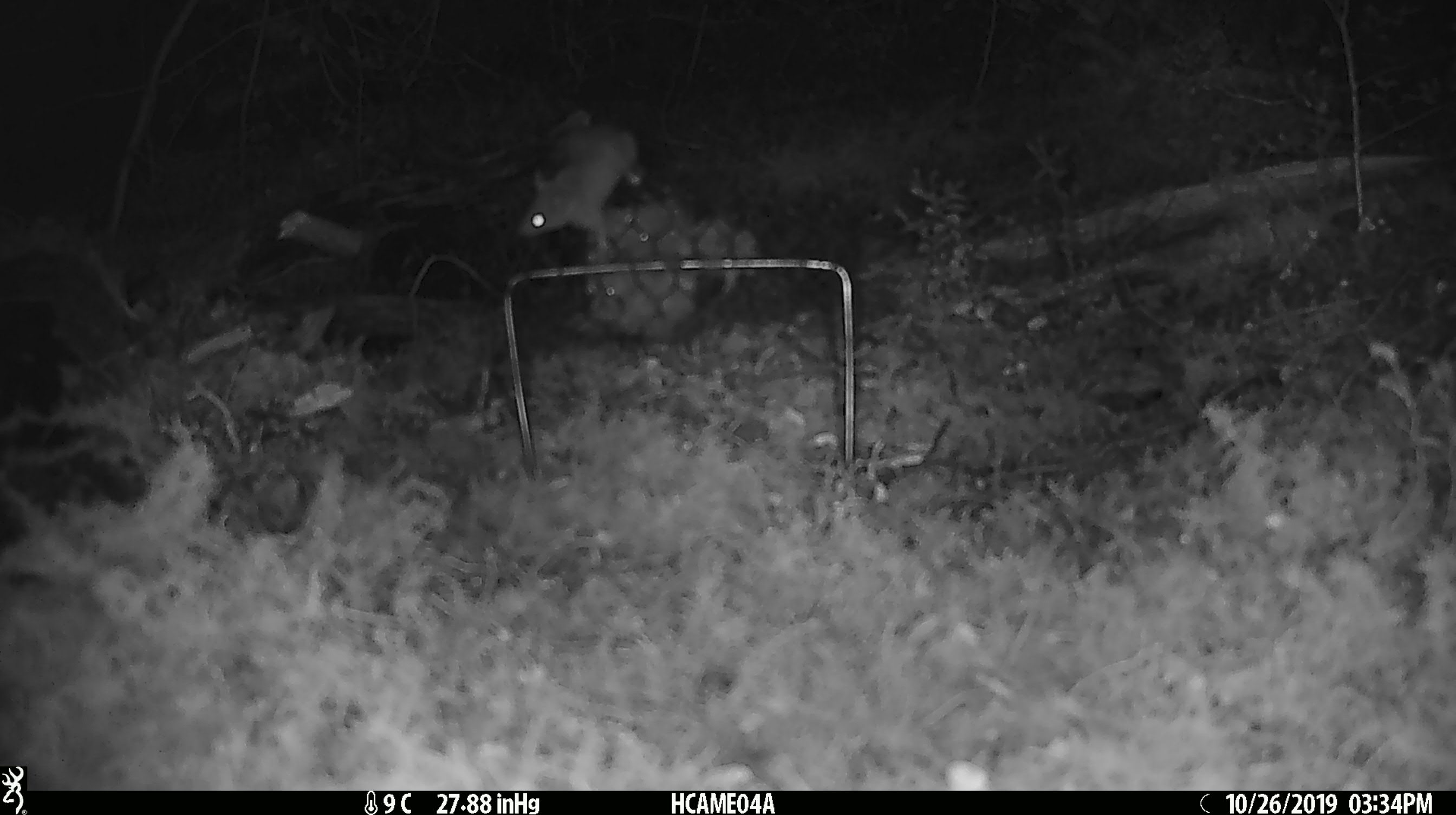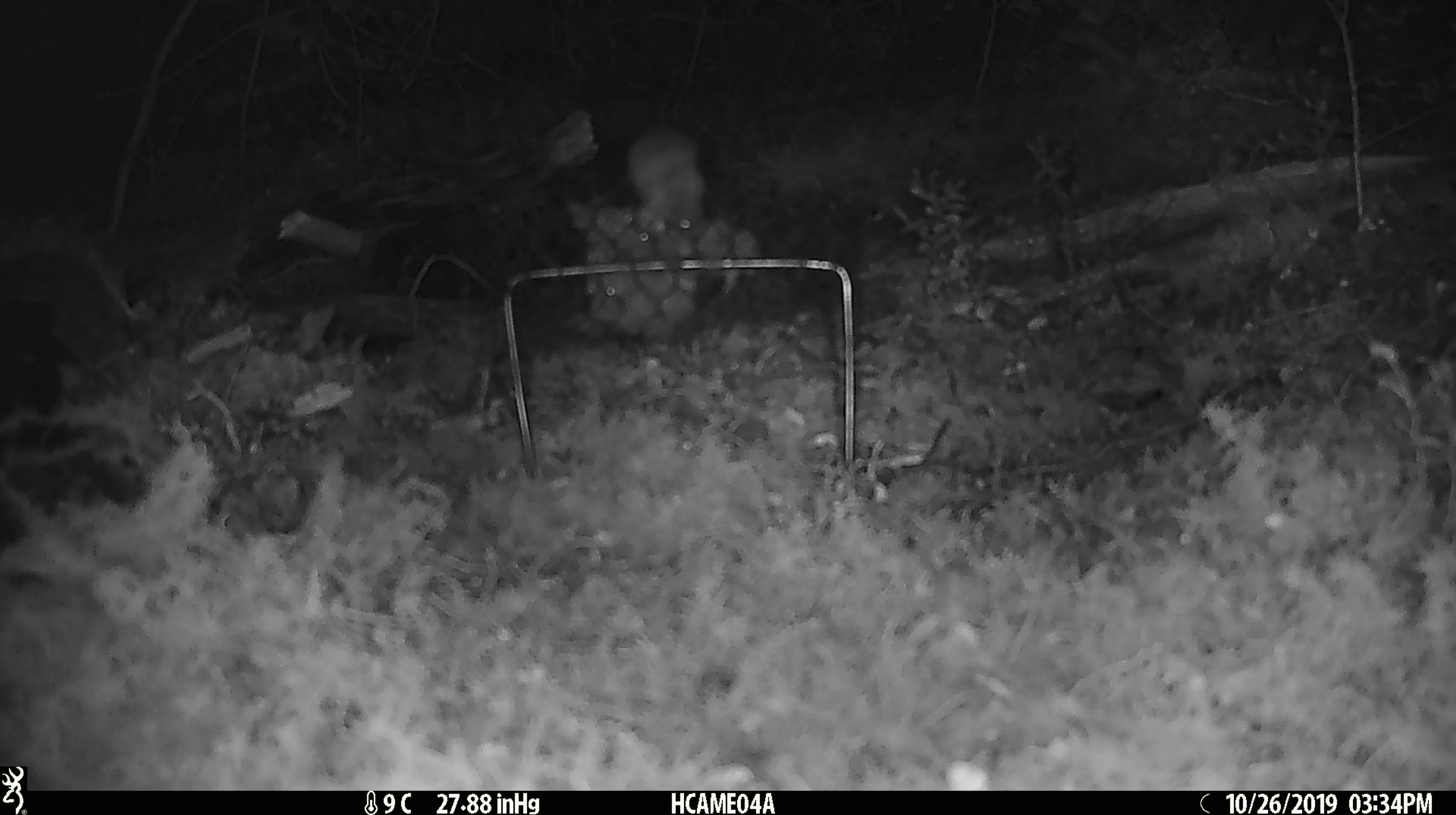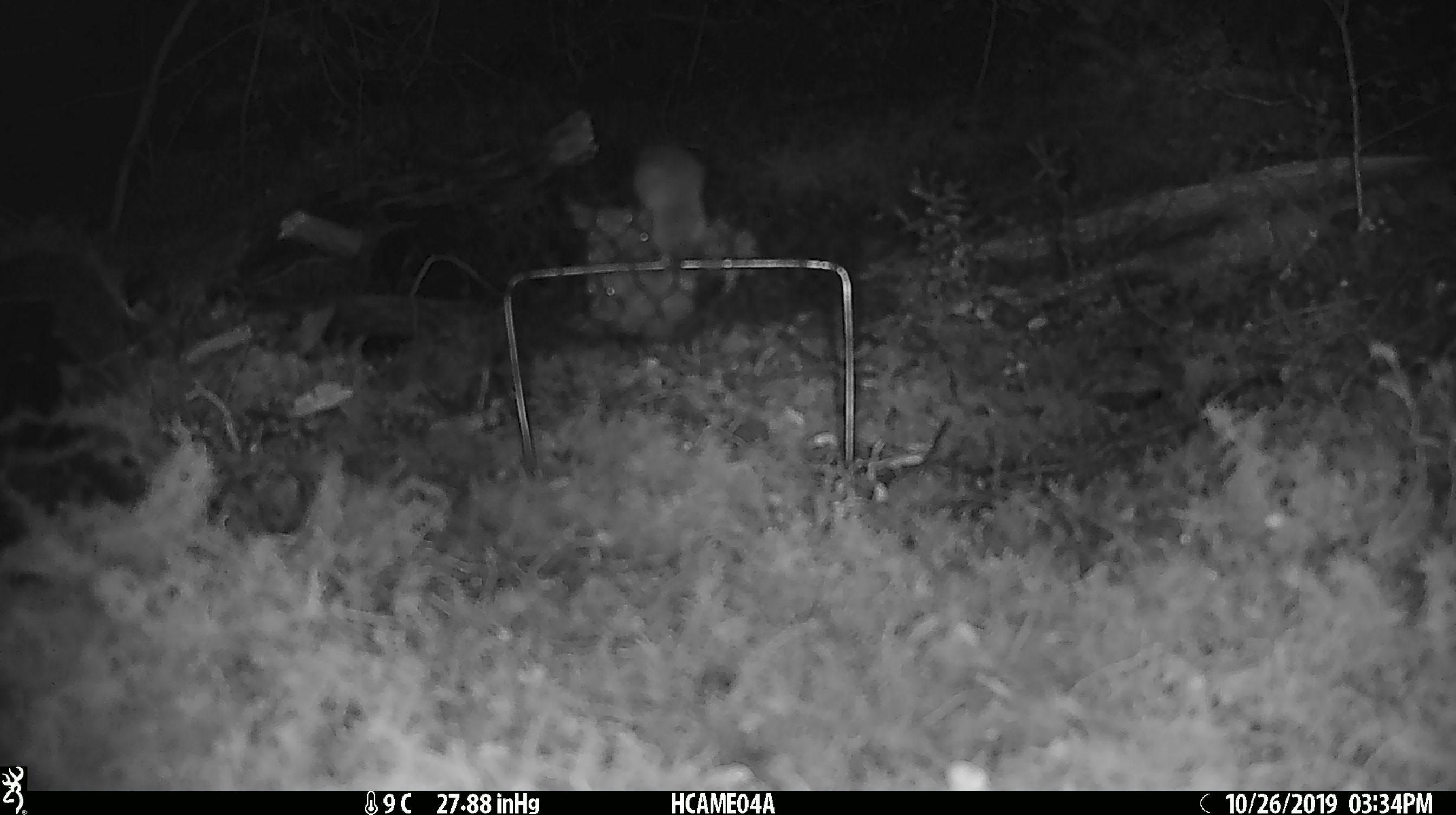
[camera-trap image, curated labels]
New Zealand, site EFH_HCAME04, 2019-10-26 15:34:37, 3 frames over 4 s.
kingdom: Animalia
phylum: Chordata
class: Mammalia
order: Rodentia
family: Muridae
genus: Mus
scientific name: Mus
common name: mouse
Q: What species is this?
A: Mouse (Mus).